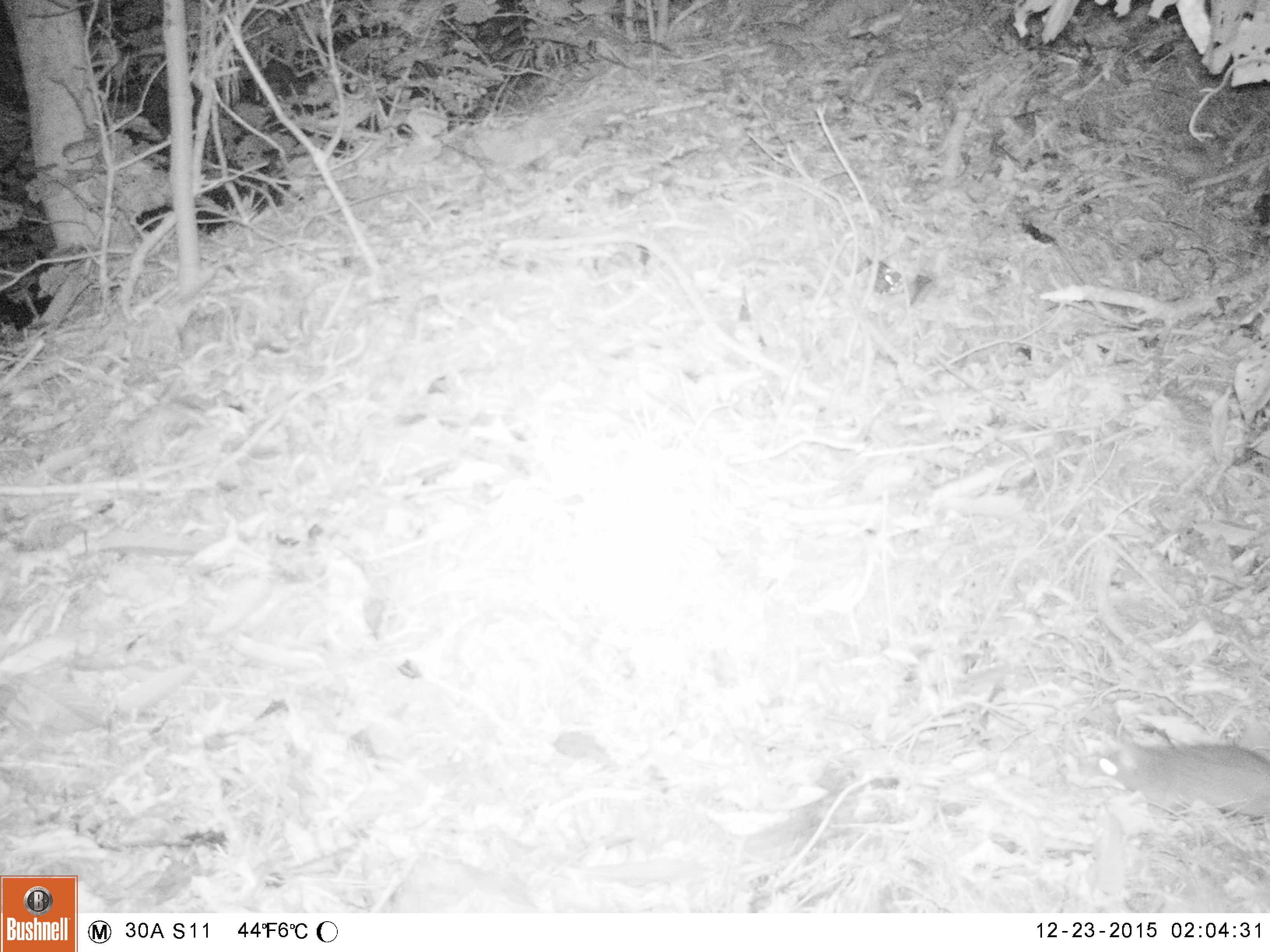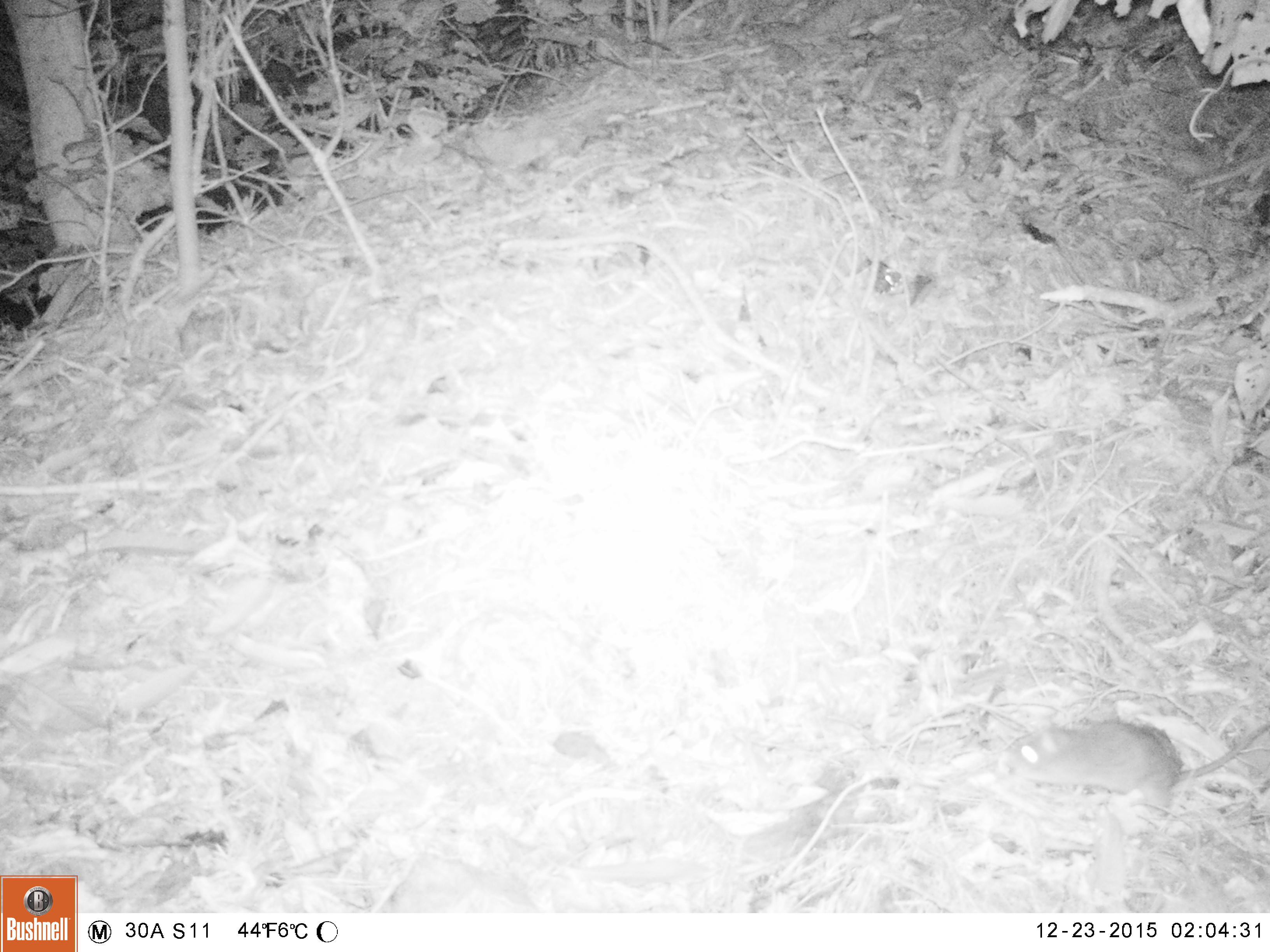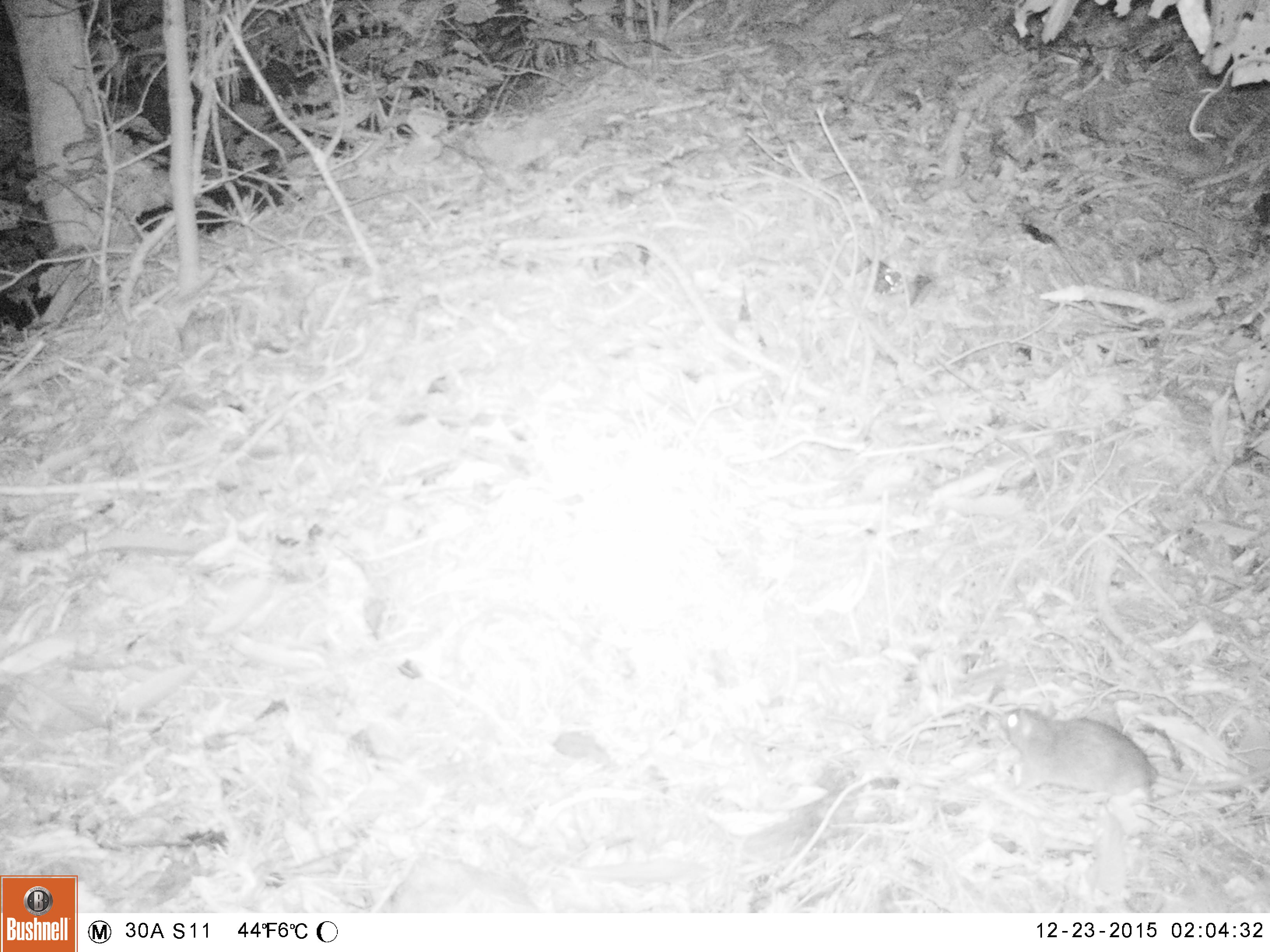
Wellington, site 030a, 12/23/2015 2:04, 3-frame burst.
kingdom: Animalia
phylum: Chordata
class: Mammalia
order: Rodentia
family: Muridae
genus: Mus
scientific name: Mus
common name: mouse